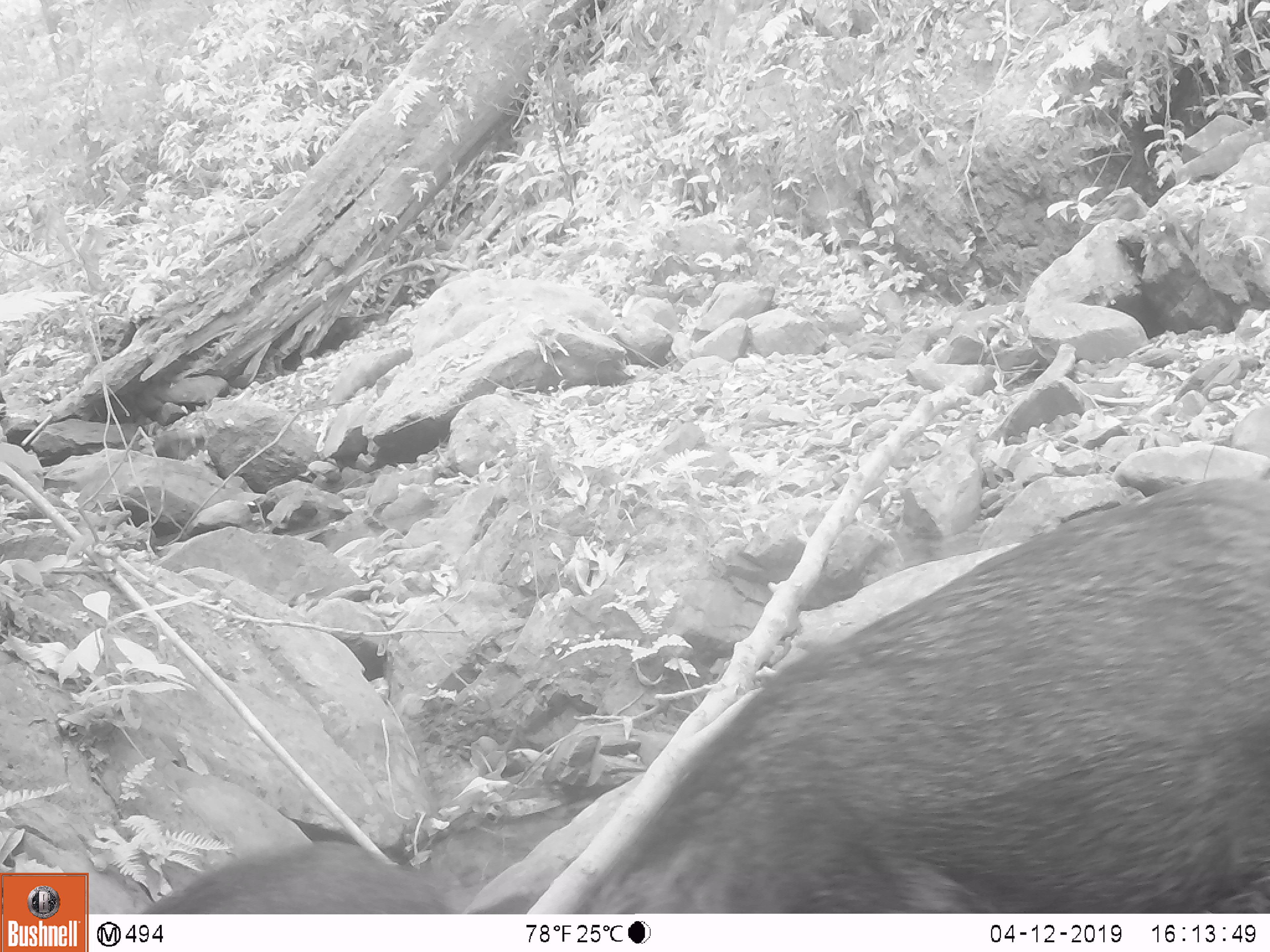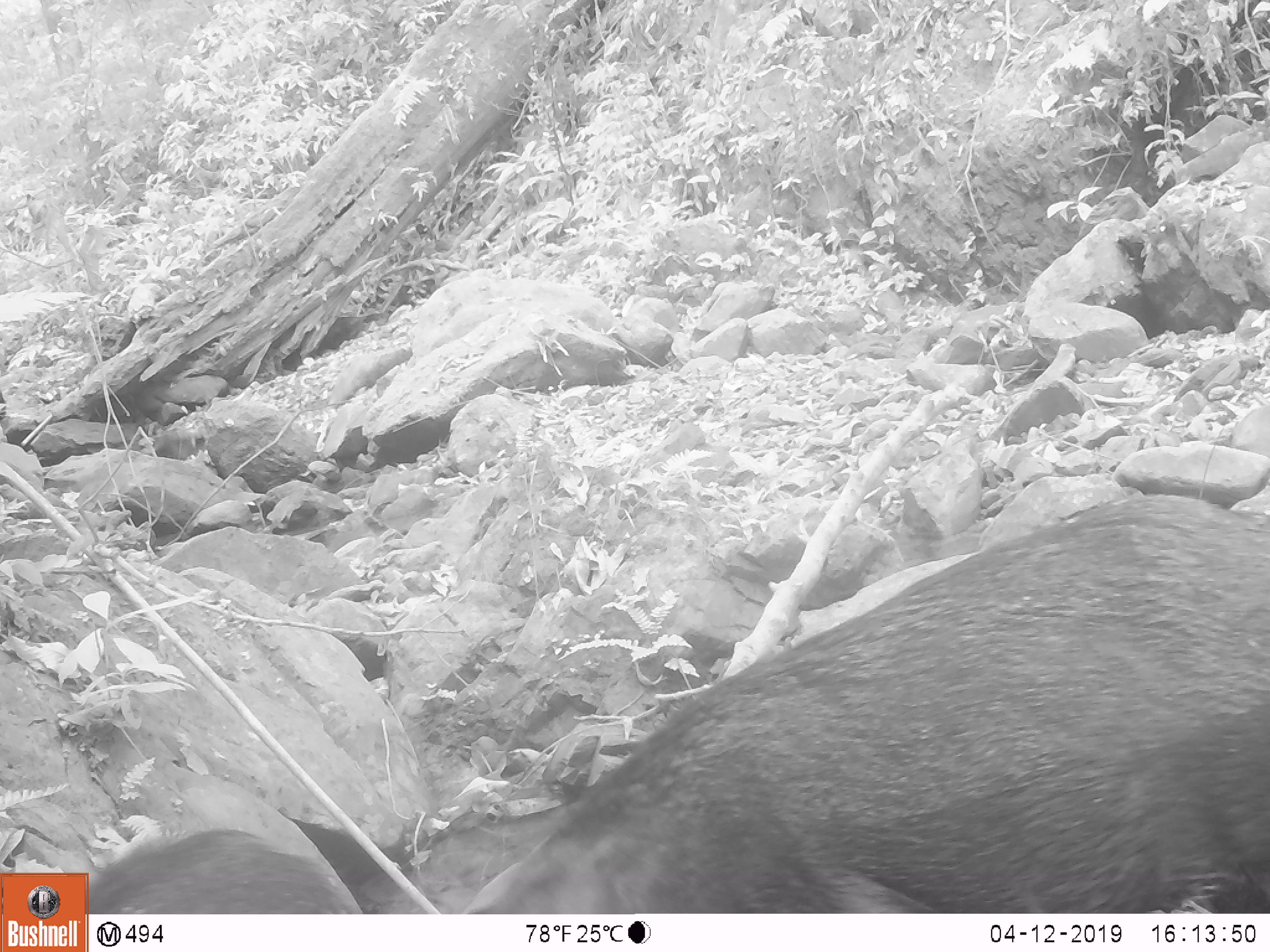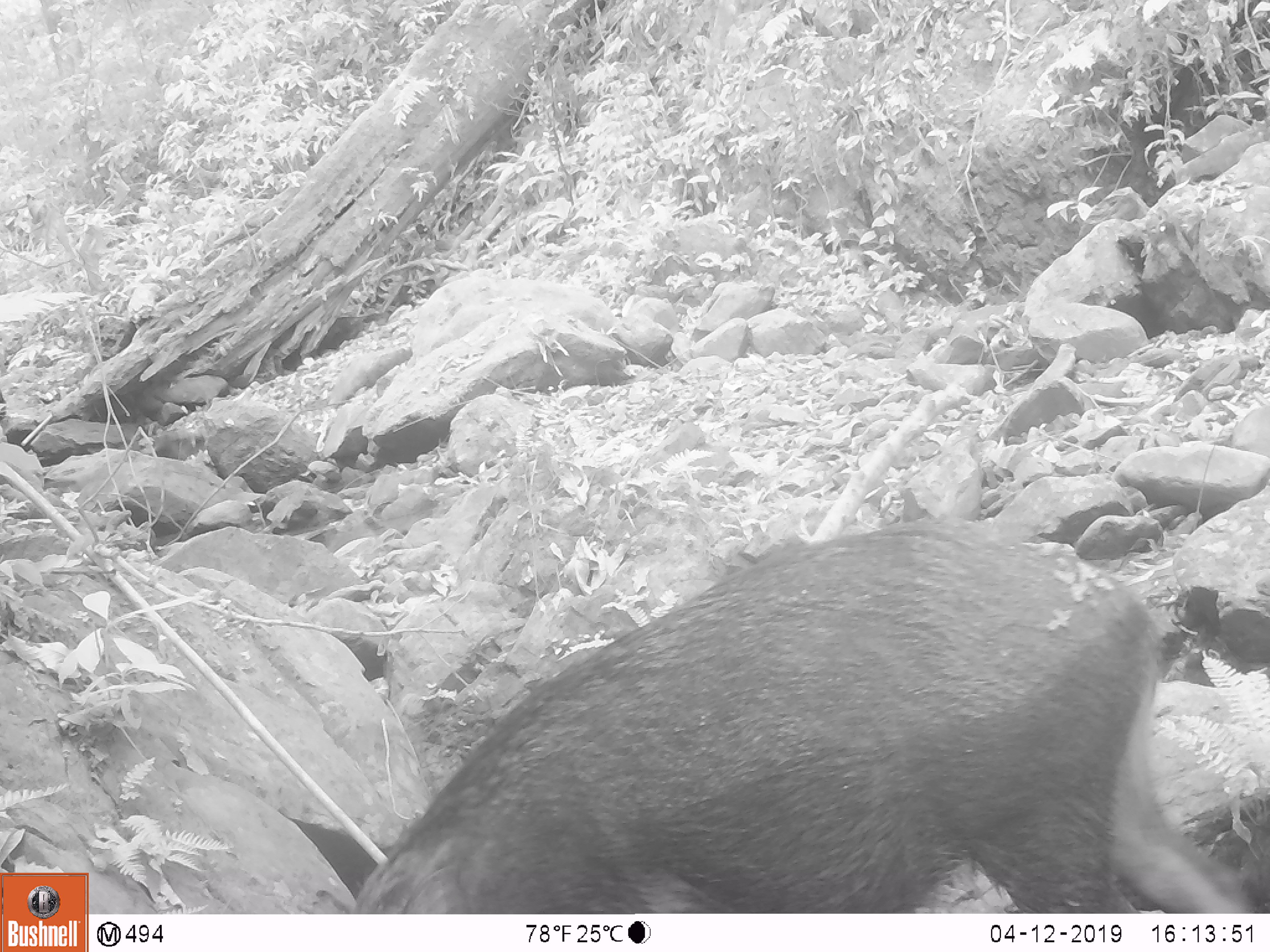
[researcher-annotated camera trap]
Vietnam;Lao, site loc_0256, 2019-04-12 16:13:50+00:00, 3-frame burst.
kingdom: Animalia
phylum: Chordata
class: Mammalia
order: Artiodactyla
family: Suidae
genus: Sus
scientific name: Sus scrofa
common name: eurasian wild pig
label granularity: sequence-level